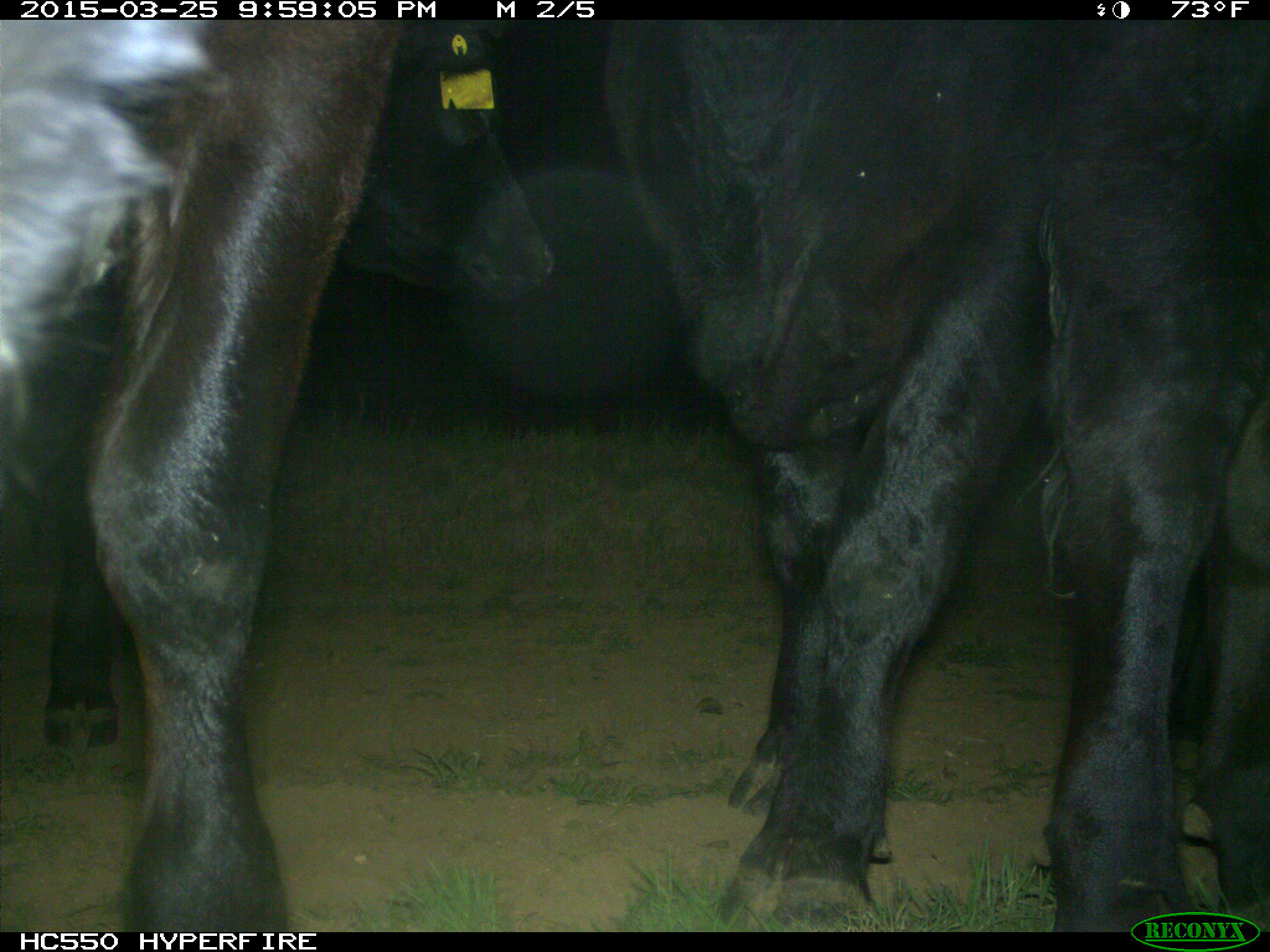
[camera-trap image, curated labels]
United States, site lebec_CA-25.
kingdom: Animalia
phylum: Chordata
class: Mammalia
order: Artiodactyla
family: Bovidae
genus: Bos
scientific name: Bos taurus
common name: domestic cow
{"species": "Bos taurus (domestic cow)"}